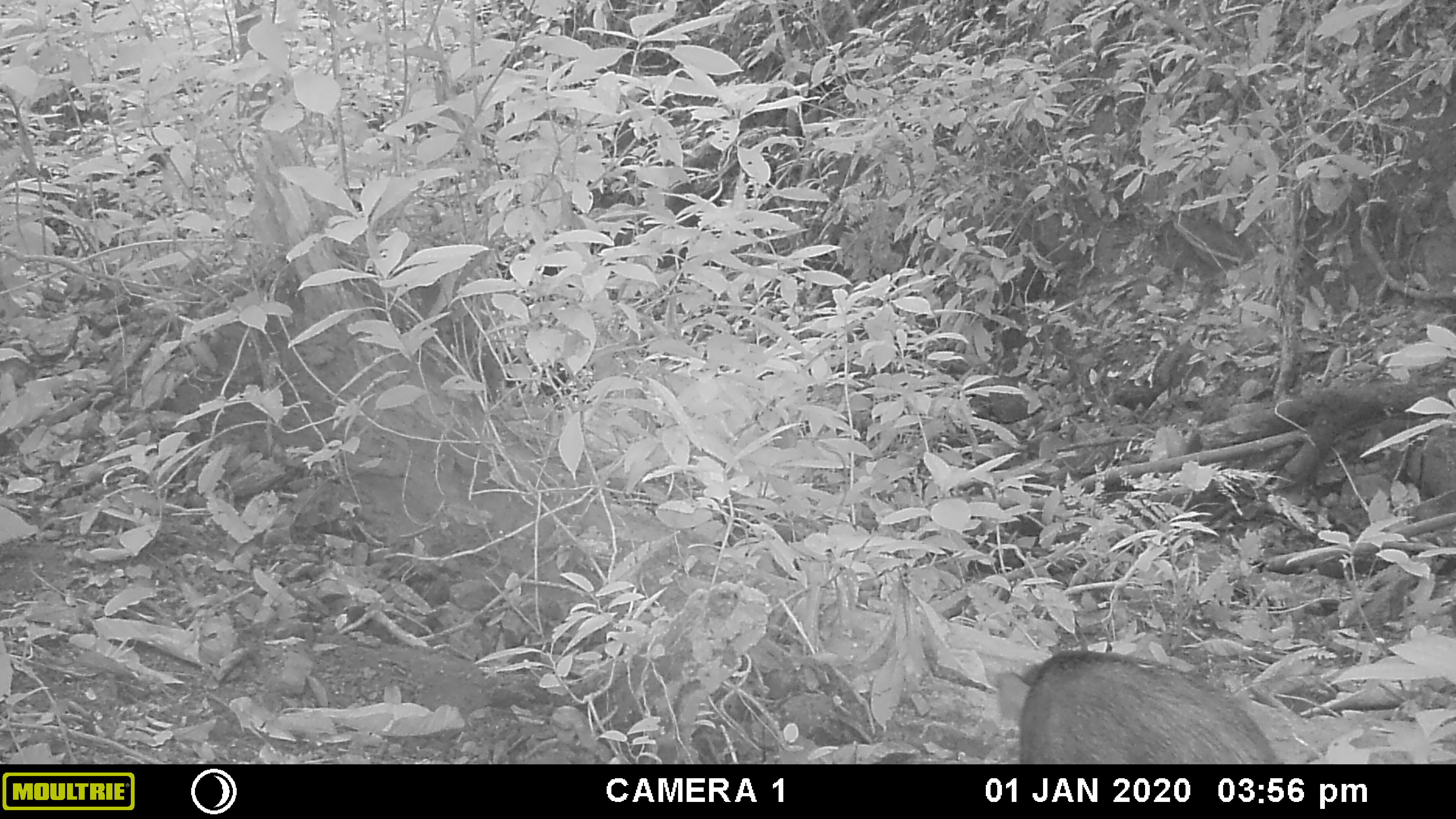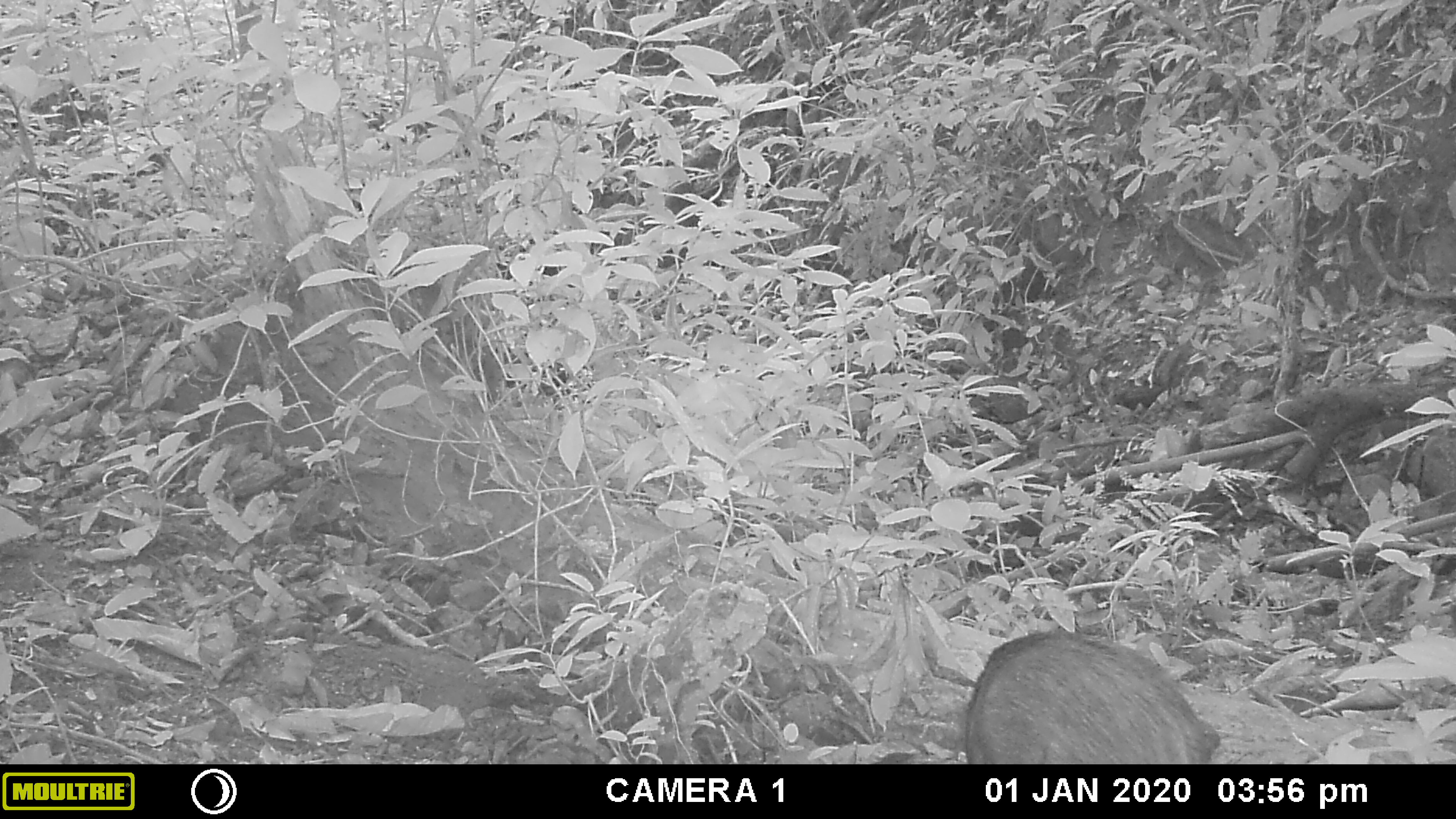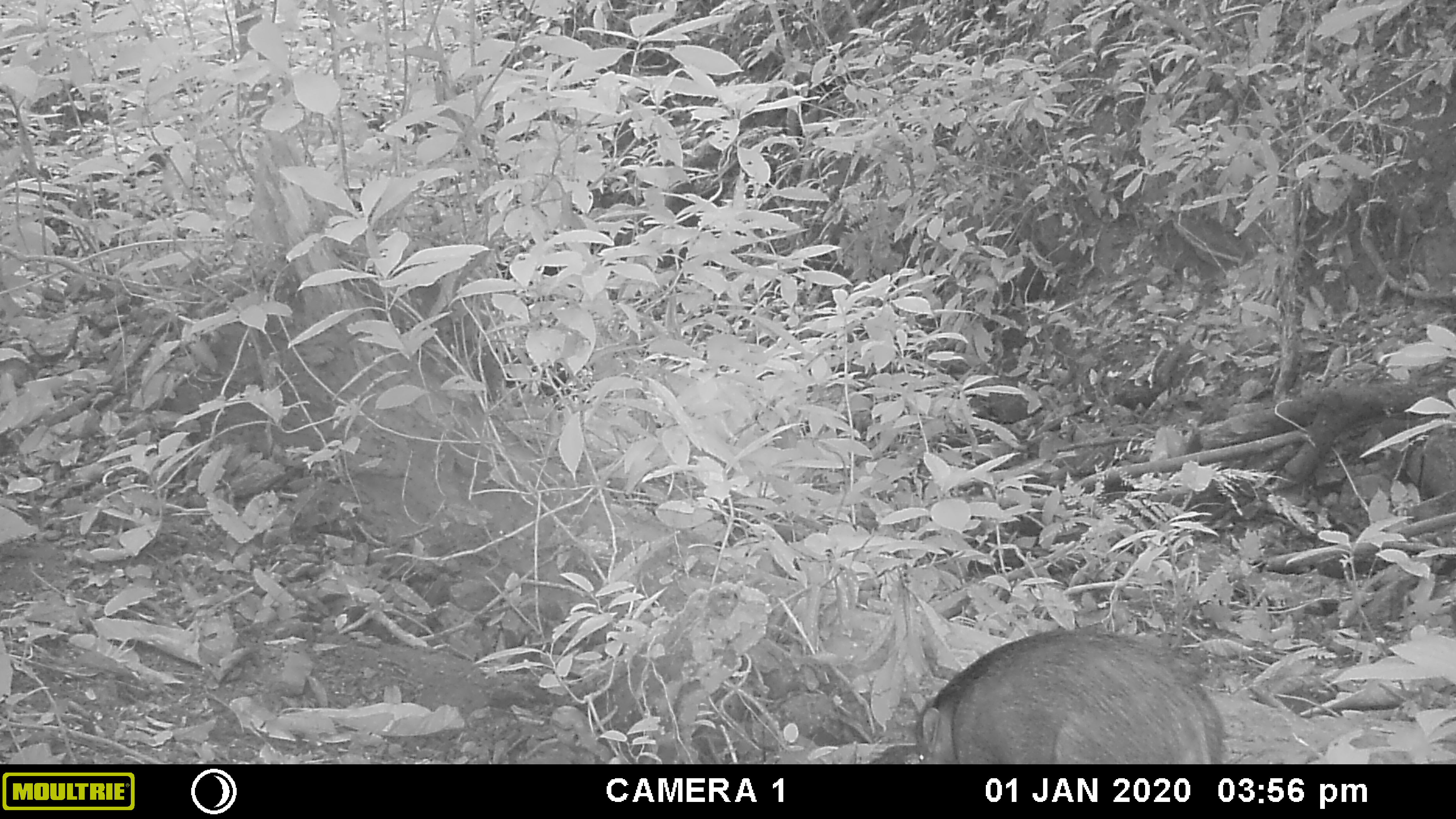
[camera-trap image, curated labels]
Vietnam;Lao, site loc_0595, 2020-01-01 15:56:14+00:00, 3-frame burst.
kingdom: Animalia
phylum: Chordata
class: Mammalia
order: Artiodactyla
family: Suidae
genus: Sus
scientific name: Sus scrofa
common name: eurasian wild pig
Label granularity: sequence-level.